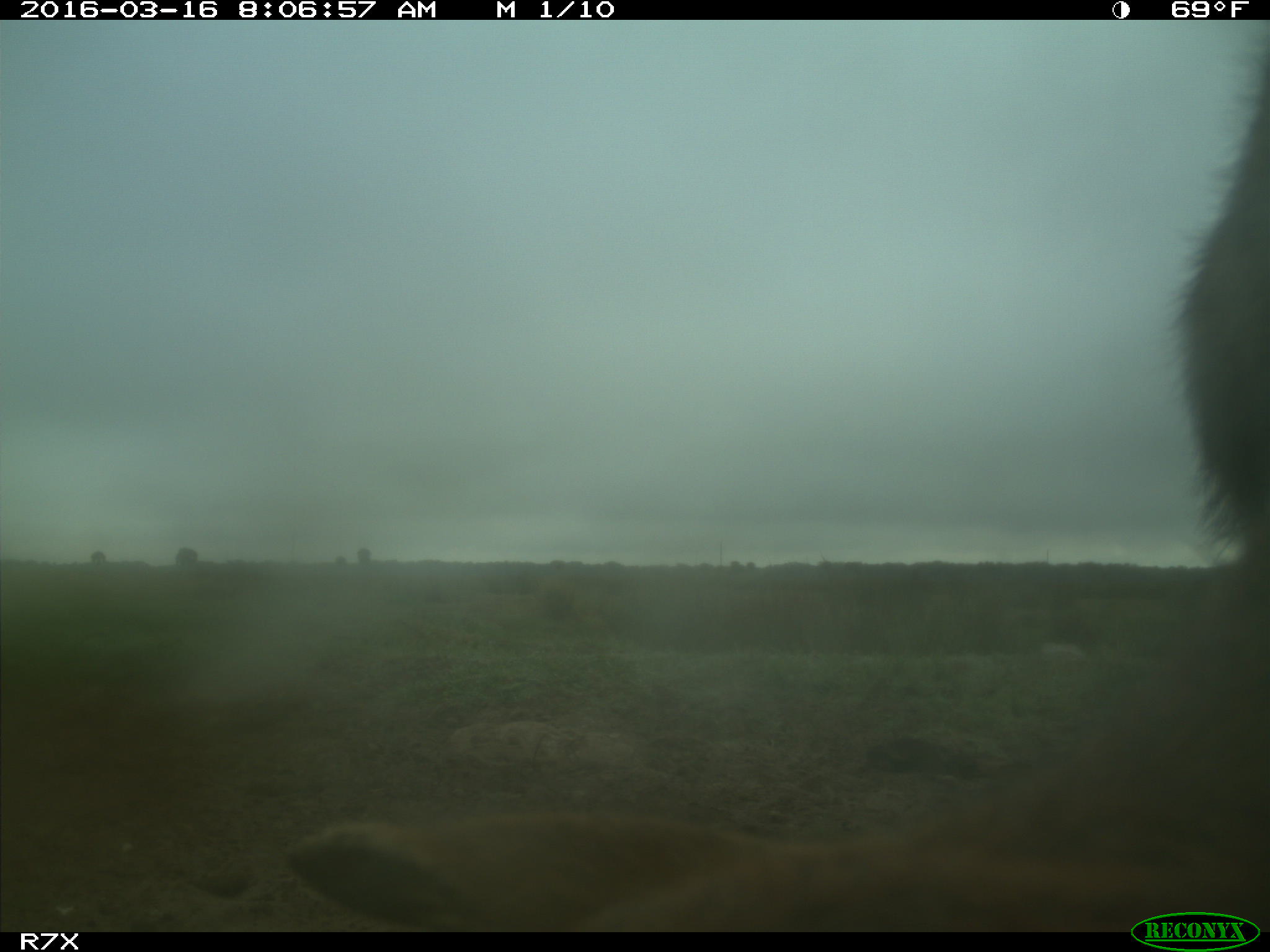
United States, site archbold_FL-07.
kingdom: Animalia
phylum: Chordata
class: Mammalia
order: Artiodactyla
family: Bovidae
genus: Bos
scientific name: Bos taurus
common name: domestic cow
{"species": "Bos taurus (domestic cow)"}